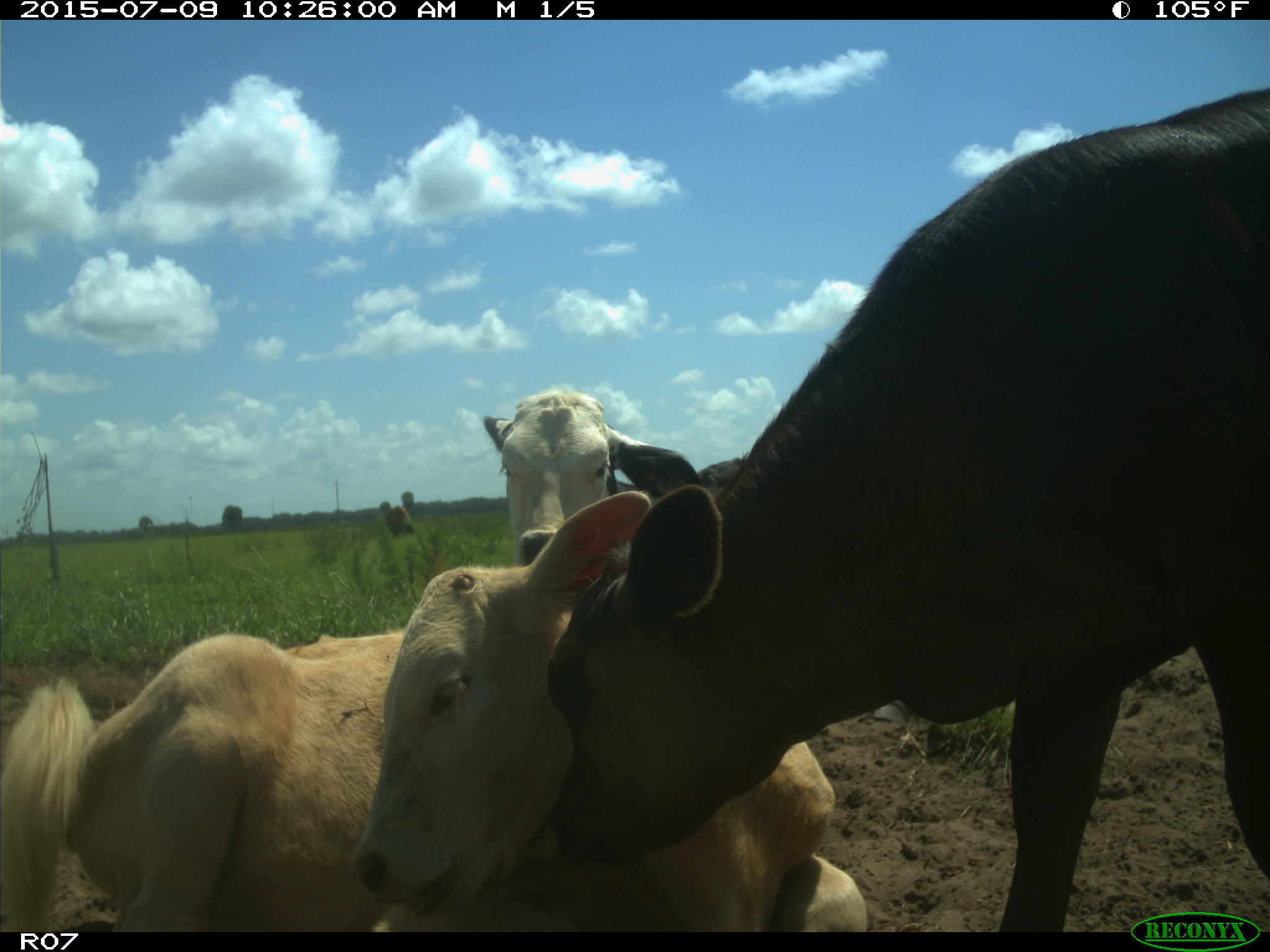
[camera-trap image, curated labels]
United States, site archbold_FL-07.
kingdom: Animalia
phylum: Chordata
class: Mammalia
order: Artiodactyla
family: Bovidae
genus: Bos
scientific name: Bos taurus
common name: domestic cow